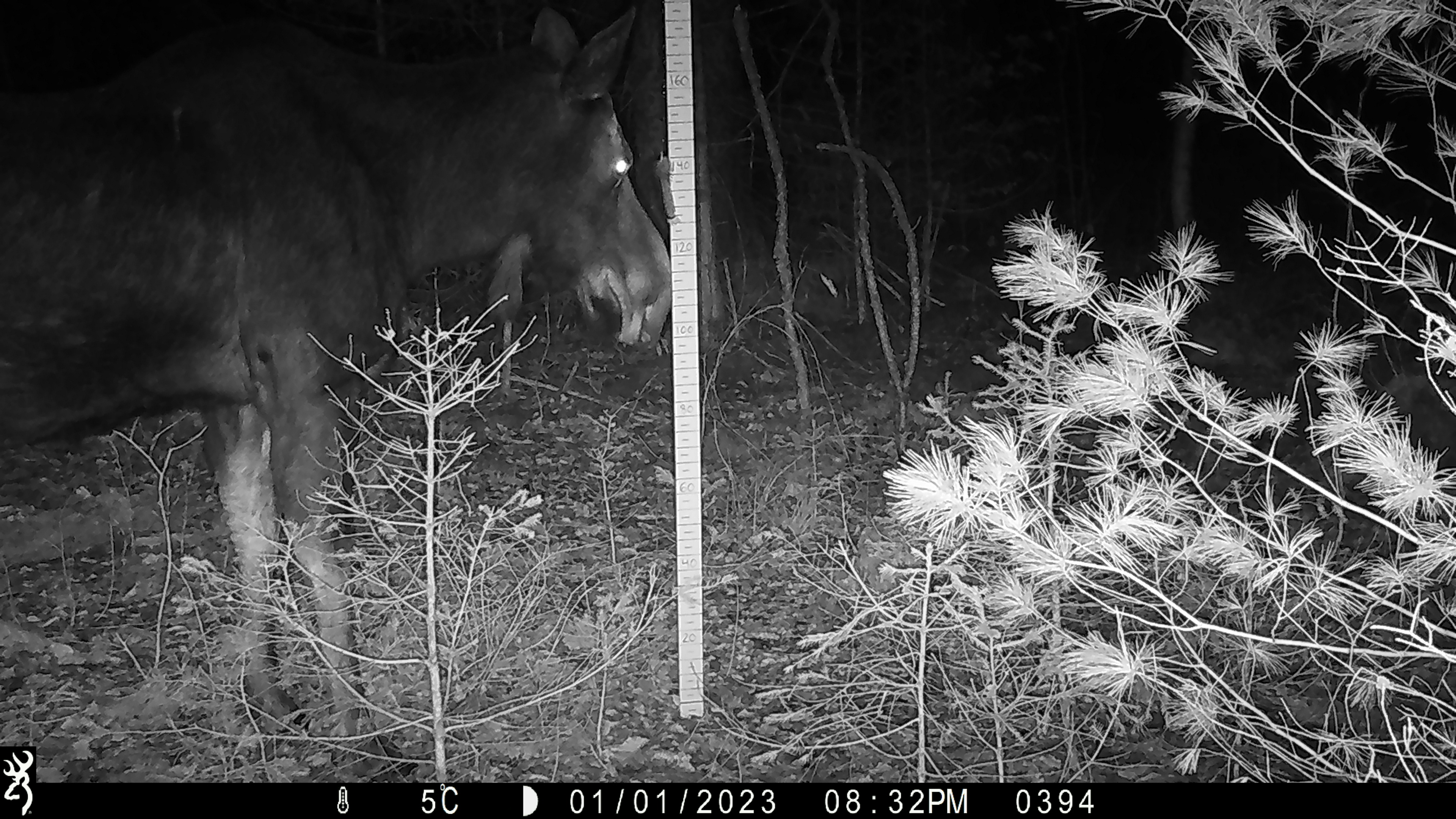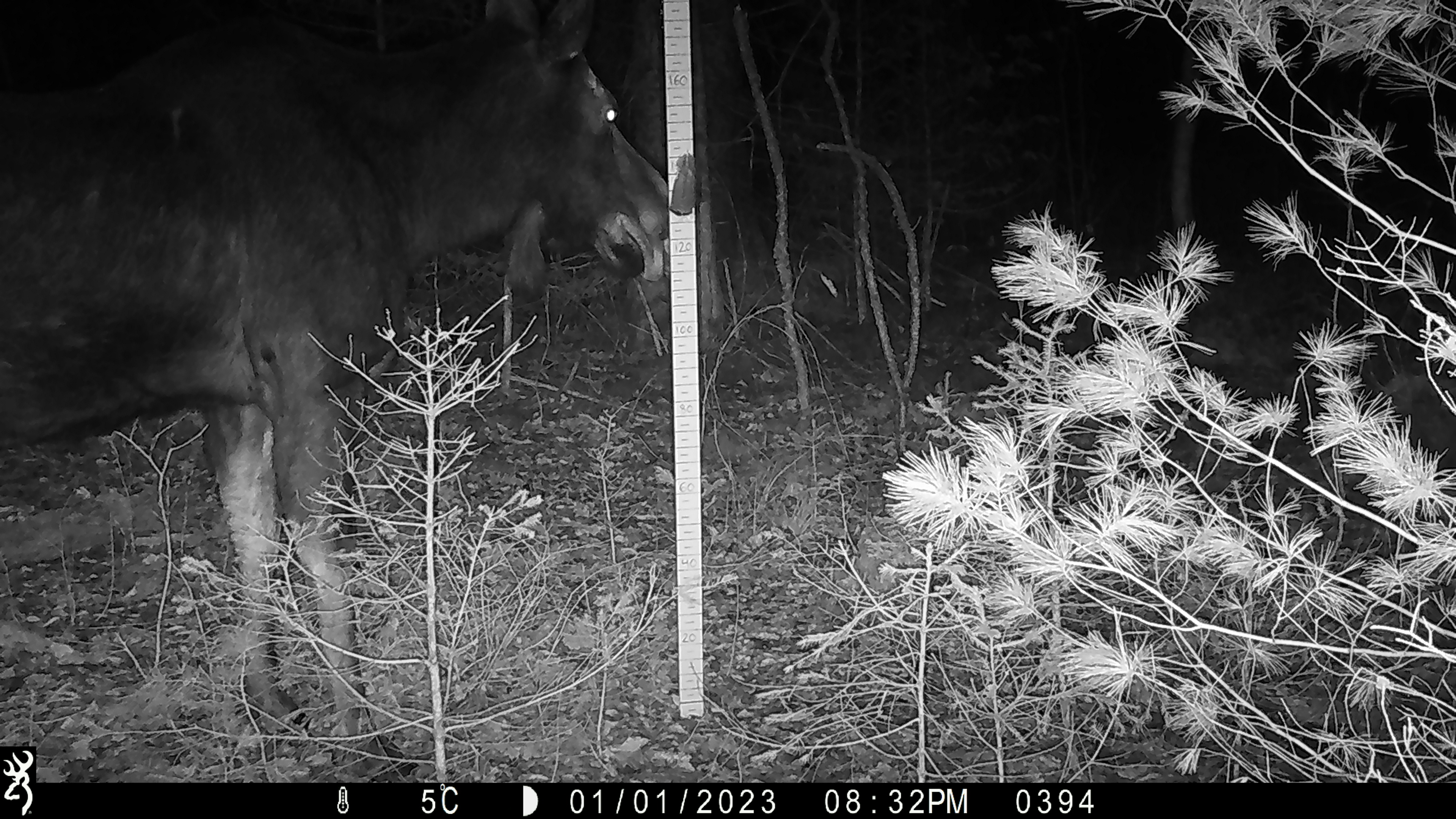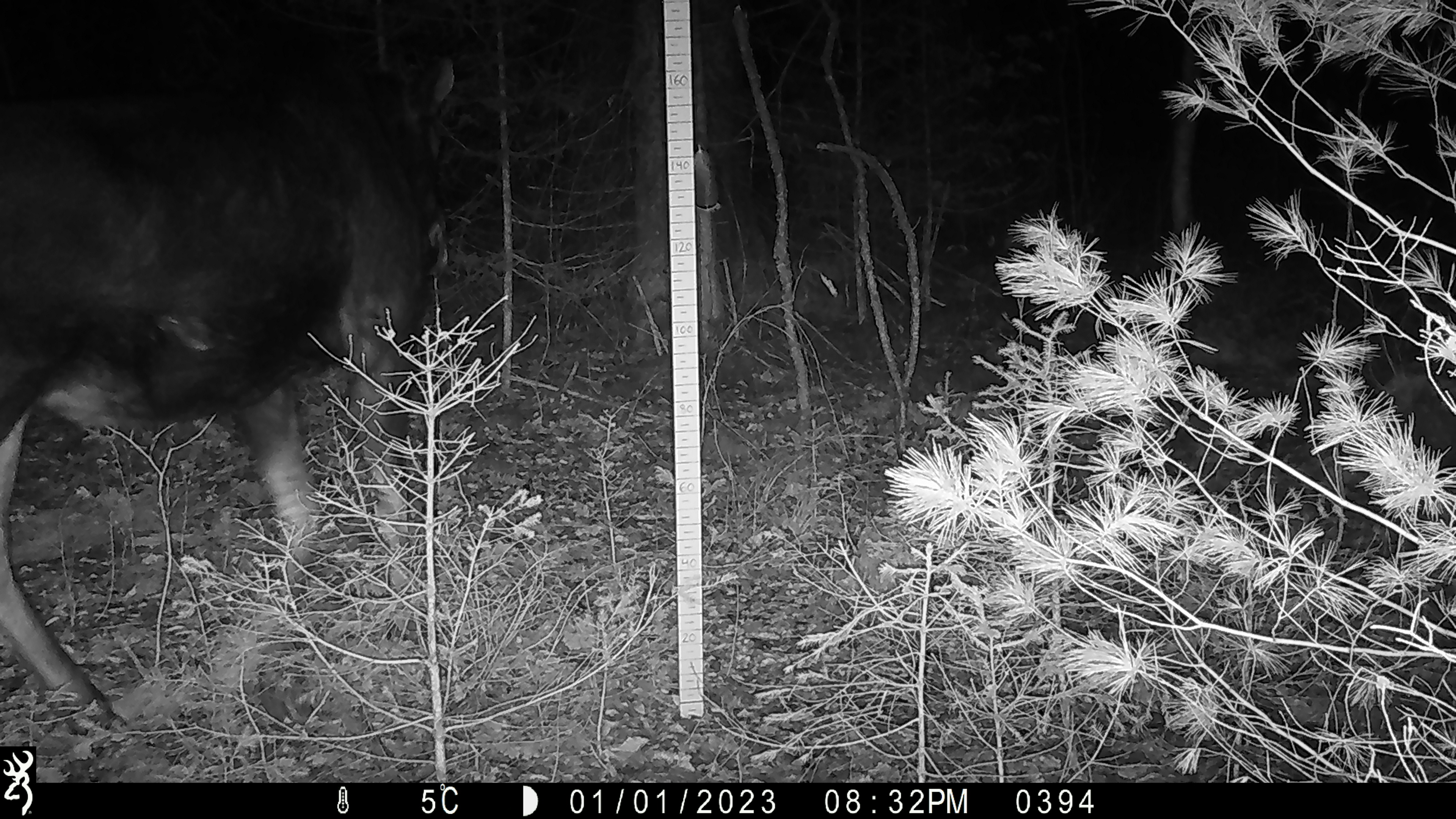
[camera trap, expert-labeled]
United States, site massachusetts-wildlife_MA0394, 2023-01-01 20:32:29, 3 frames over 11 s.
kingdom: Animalia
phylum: Chordata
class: Mammalia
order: Artiodactyla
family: Cervidae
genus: Alces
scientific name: Alces alces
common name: moose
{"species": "moose (Alces alces)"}